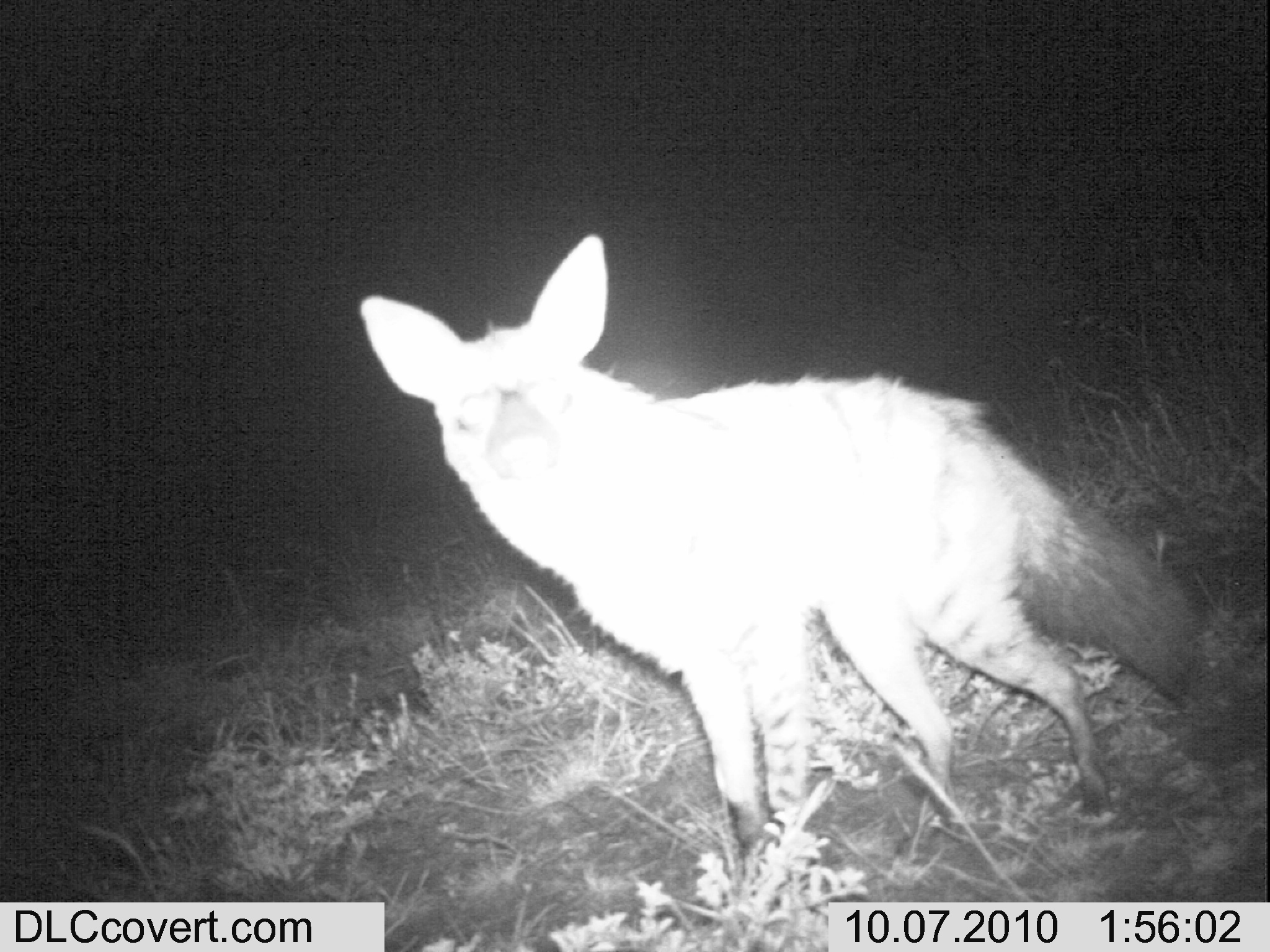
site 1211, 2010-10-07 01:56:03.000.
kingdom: Animalia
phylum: Chordata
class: Mammalia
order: Carnivora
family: Hyaenidae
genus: Proteles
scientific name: Proteles cristatus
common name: aardwolf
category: proteles cristata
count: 1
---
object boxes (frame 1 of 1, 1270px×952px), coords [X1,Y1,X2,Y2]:
proteles cristata: [357,233,1241,898]